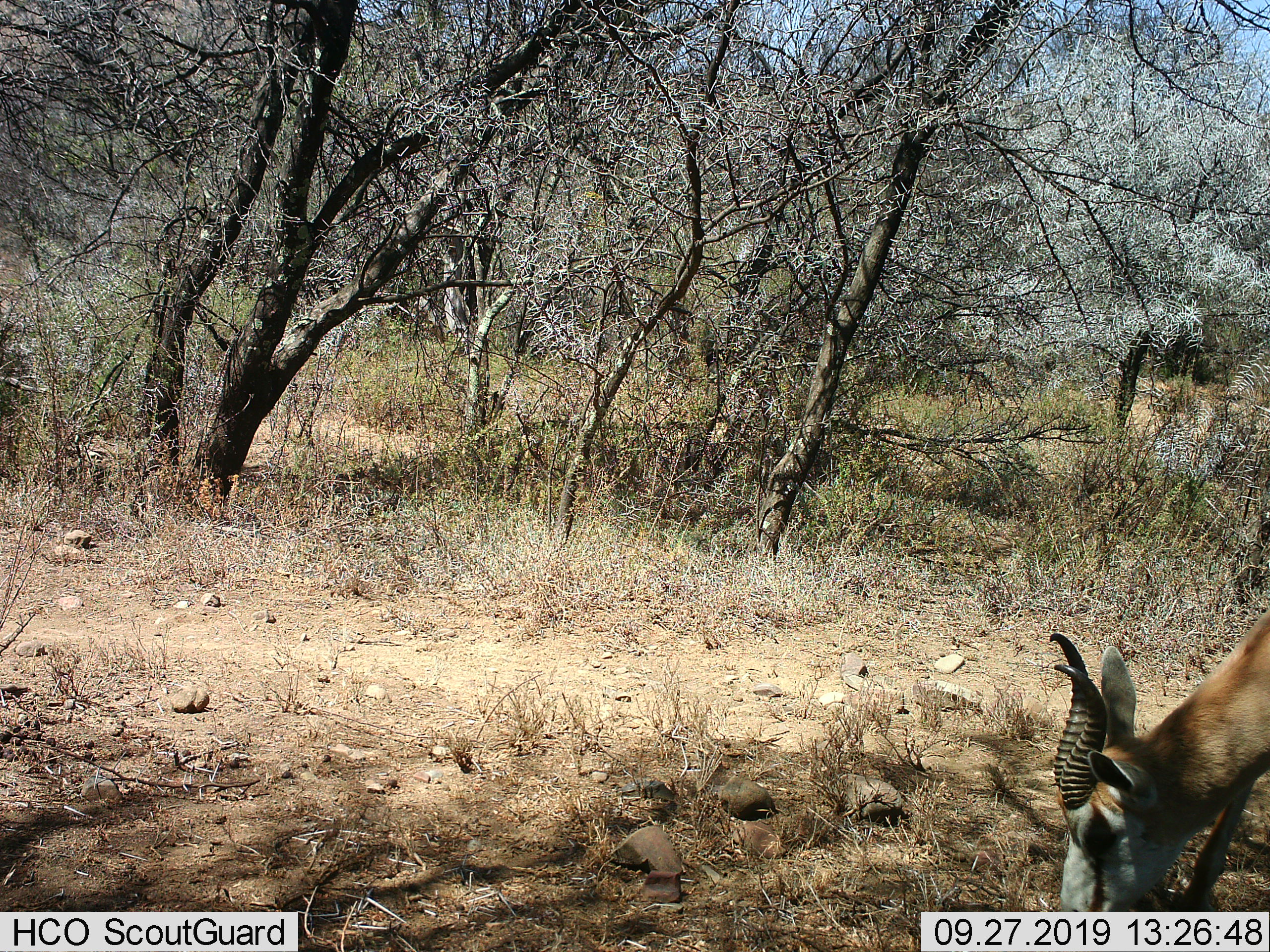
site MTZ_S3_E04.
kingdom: Animalia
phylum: Chordata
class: Mammalia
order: Artiodactyla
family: Bovidae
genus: Antidorcas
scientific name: Antidorcas marsupialis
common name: springbok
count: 1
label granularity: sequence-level